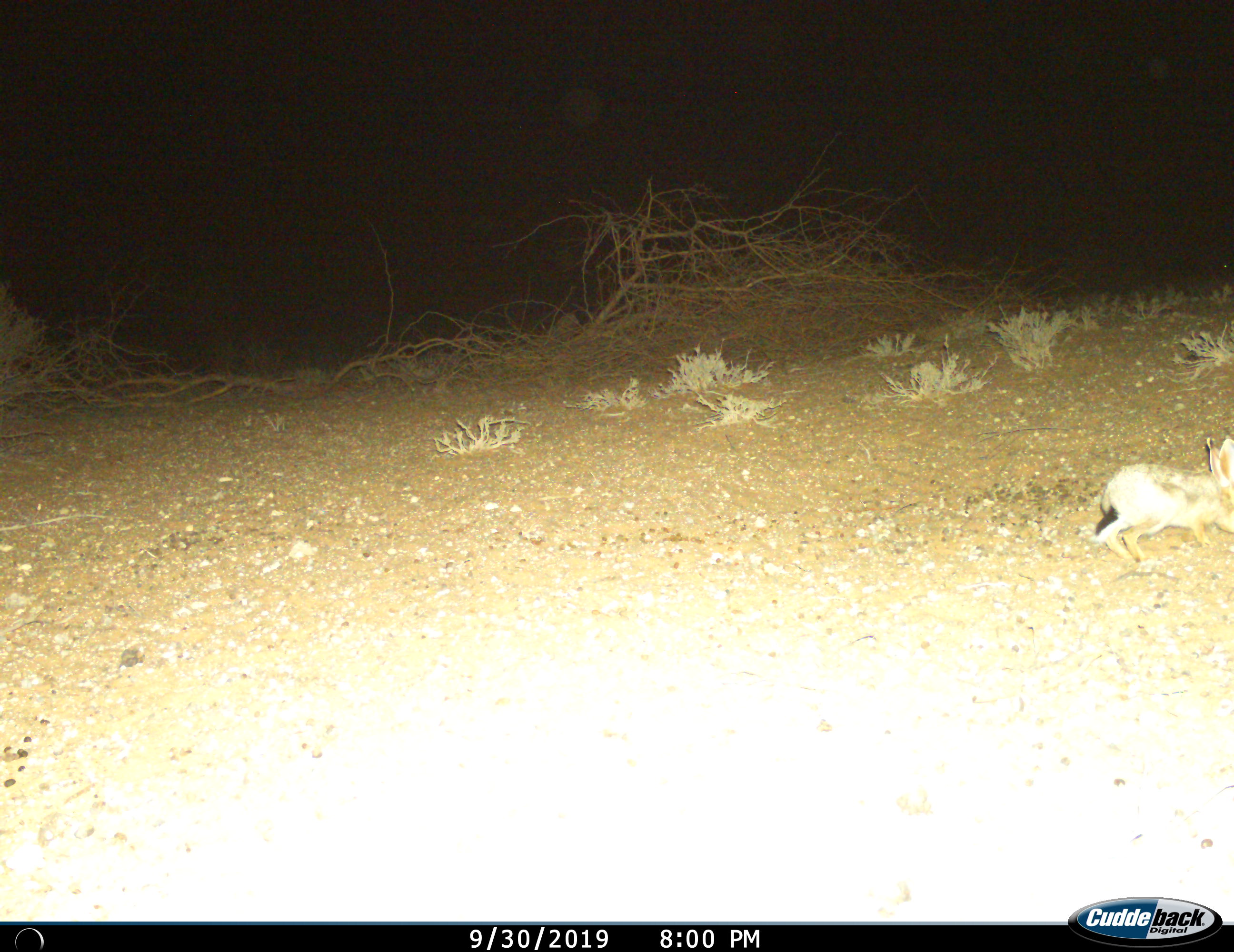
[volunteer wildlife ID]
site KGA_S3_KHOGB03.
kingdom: Animalia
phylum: Chordata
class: Mammalia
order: Lagomorpha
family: Leporidae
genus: Lepus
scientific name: Lepus capensis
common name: cape hare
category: harecape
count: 1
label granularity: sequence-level